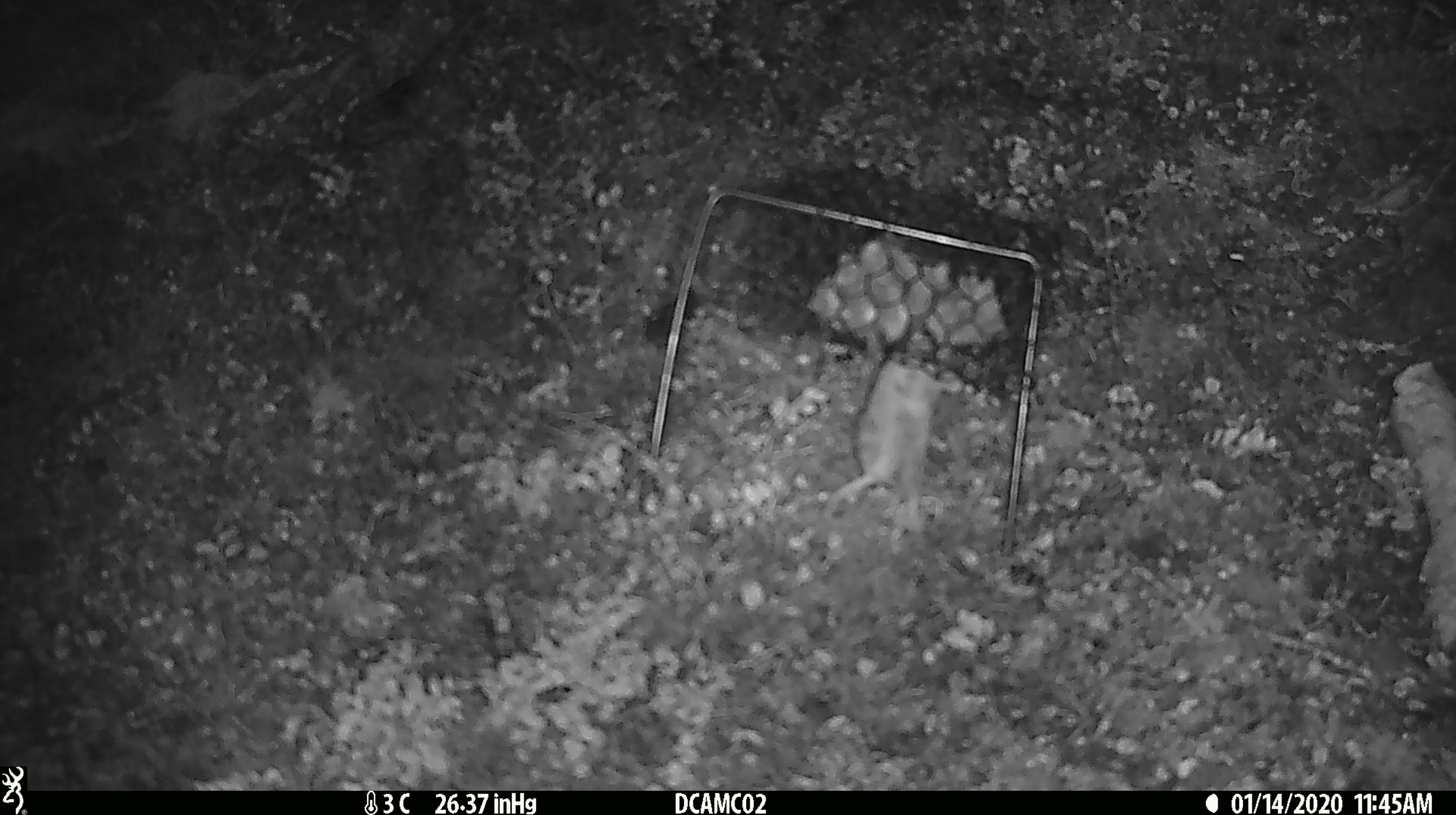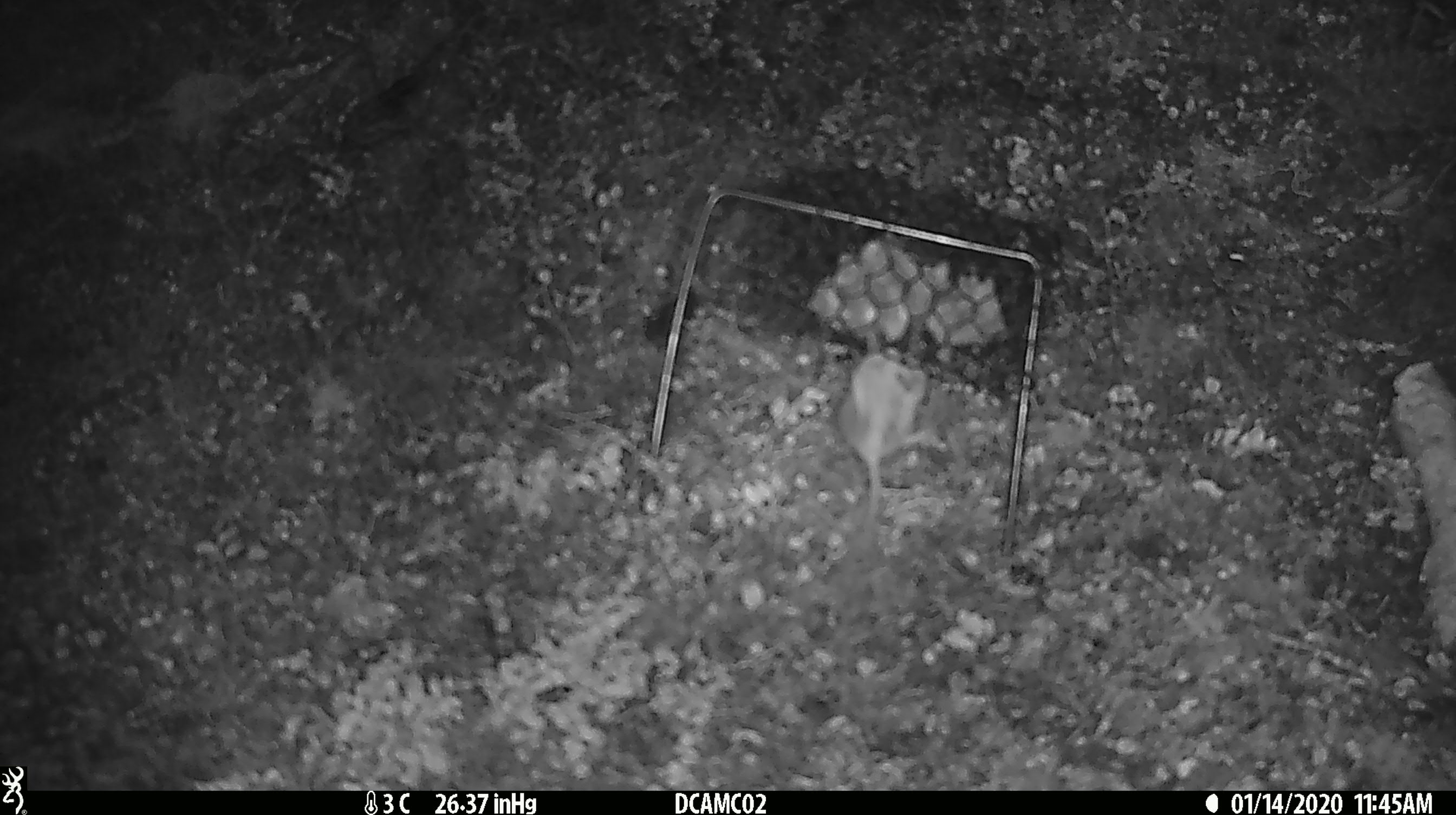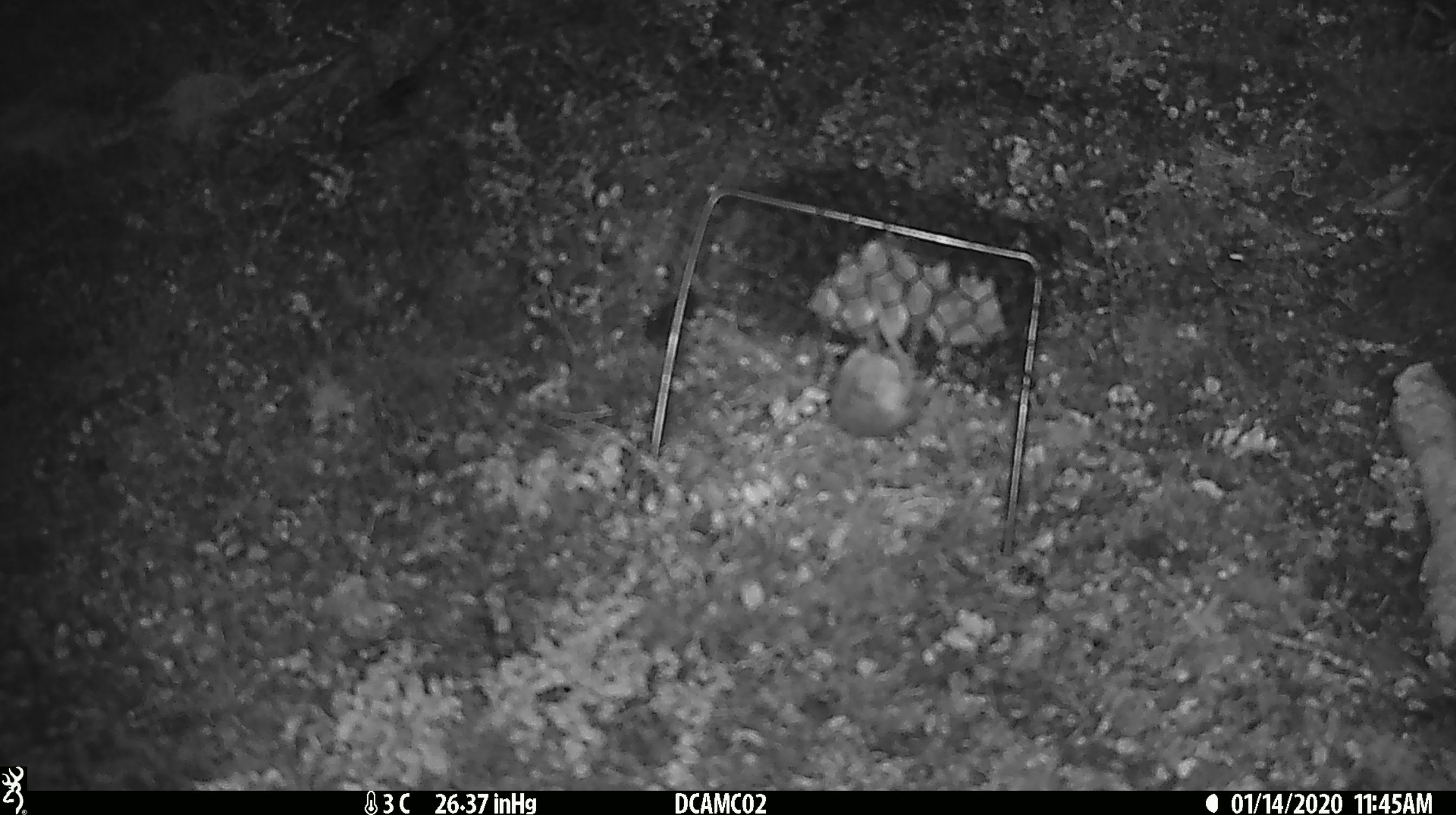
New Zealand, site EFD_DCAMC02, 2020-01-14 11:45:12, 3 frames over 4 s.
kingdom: Animalia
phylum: Chordata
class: Mammalia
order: Rodentia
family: Muridae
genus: Mus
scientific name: Mus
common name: mouse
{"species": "mouse (Mus)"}